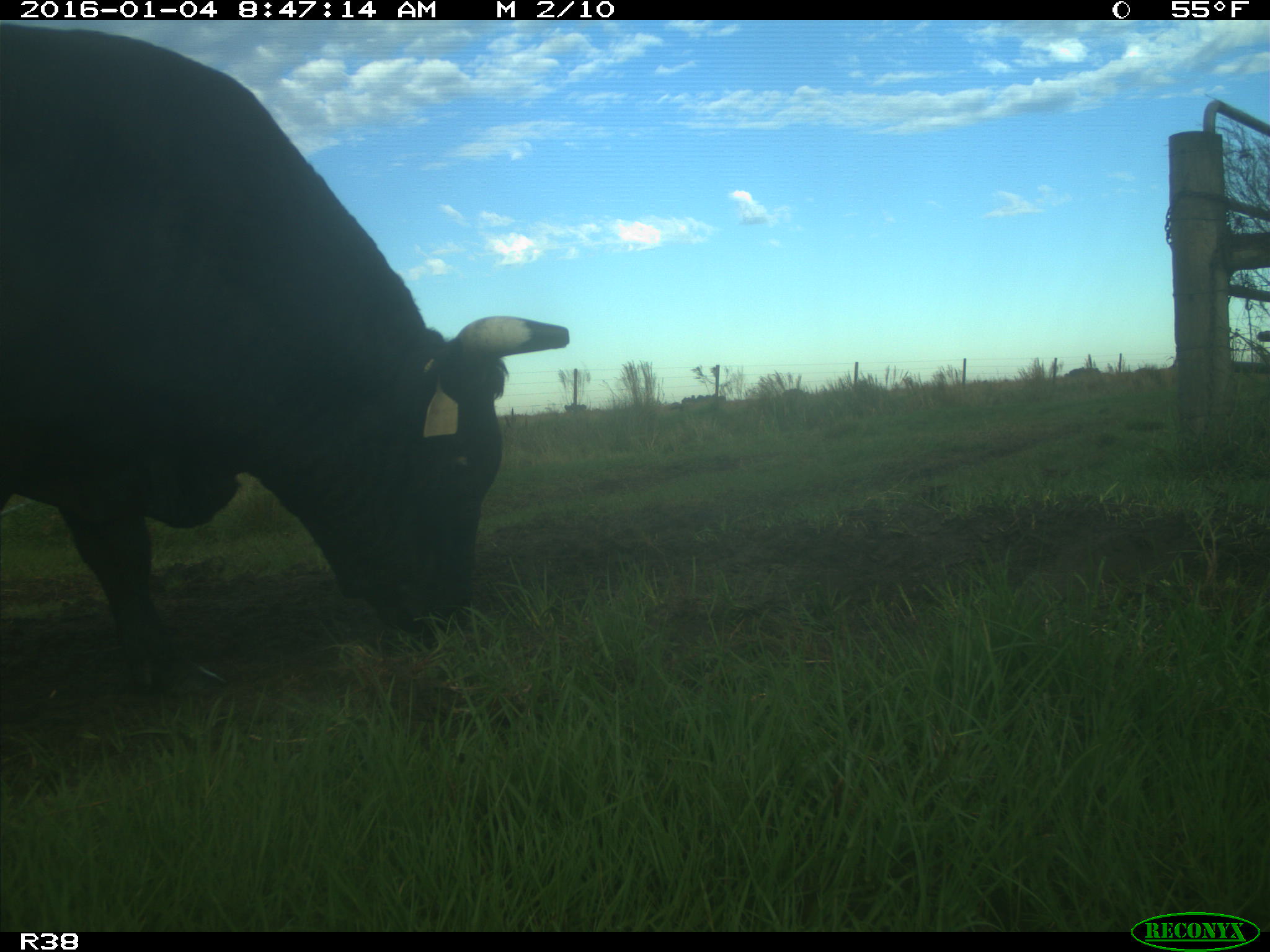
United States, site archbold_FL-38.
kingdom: Animalia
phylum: Chordata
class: Mammalia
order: Artiodactyla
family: Bovidae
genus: Bos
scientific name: Bos taurus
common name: domestic cow